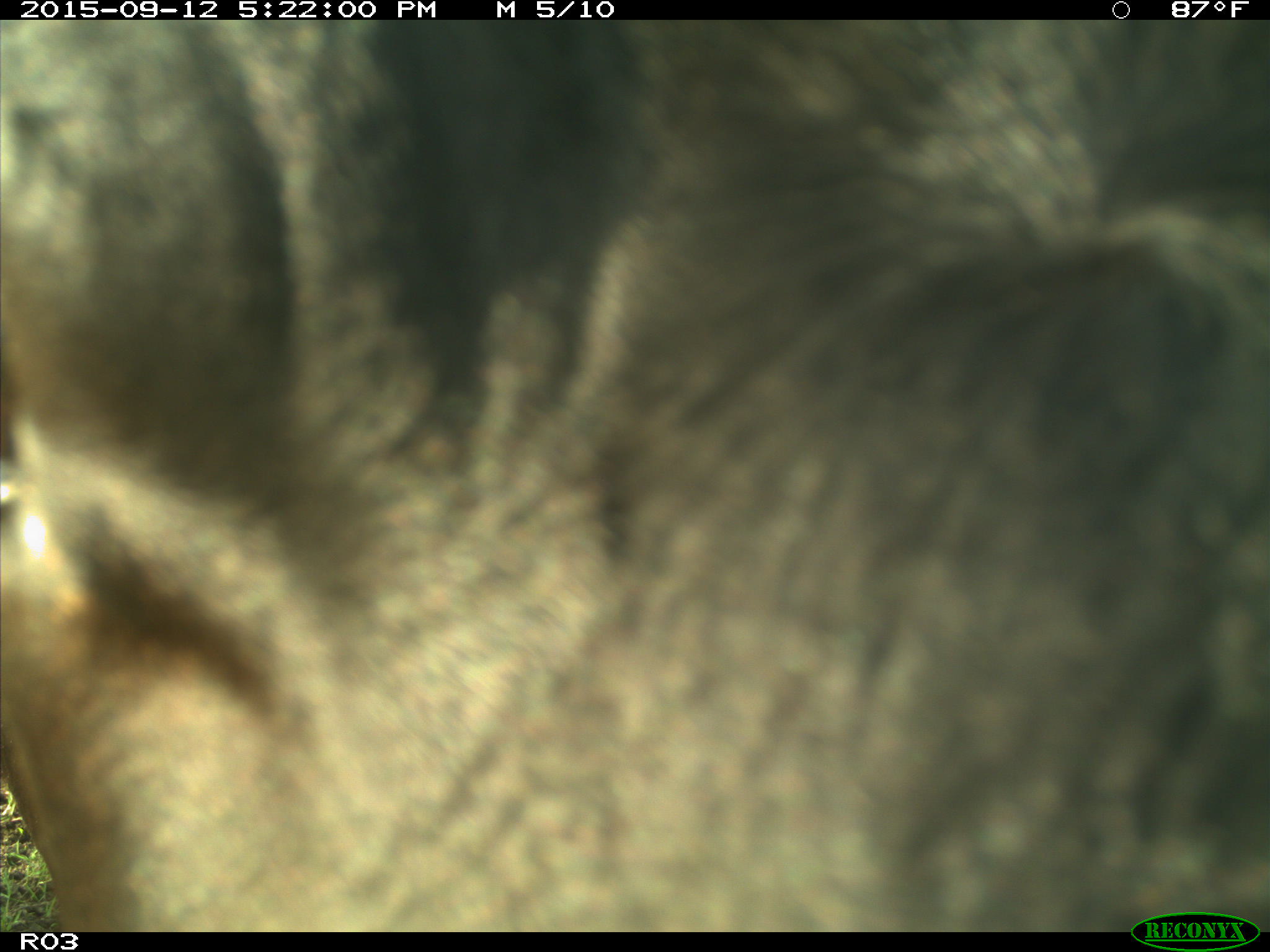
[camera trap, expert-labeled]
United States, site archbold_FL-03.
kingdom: Animalia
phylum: Chordata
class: Mammalia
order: Artiodactyla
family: Bovidae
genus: Bos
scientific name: Bos taurus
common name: domestic cow